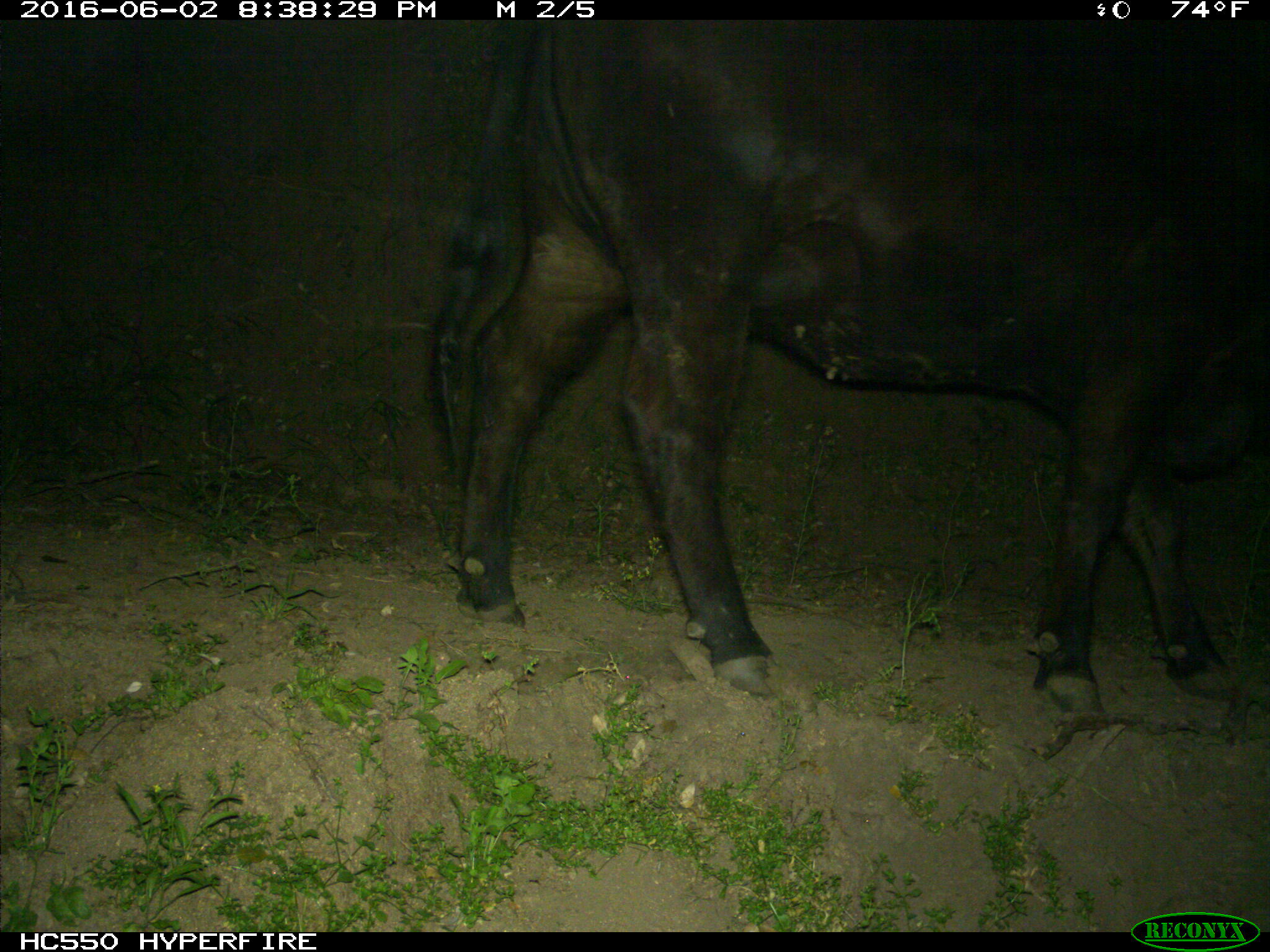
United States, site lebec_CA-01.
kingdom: Animalia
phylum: Chordata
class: Mammalia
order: Artiodactyla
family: Bovidae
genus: Bos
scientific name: Bos taurus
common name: domestic cow